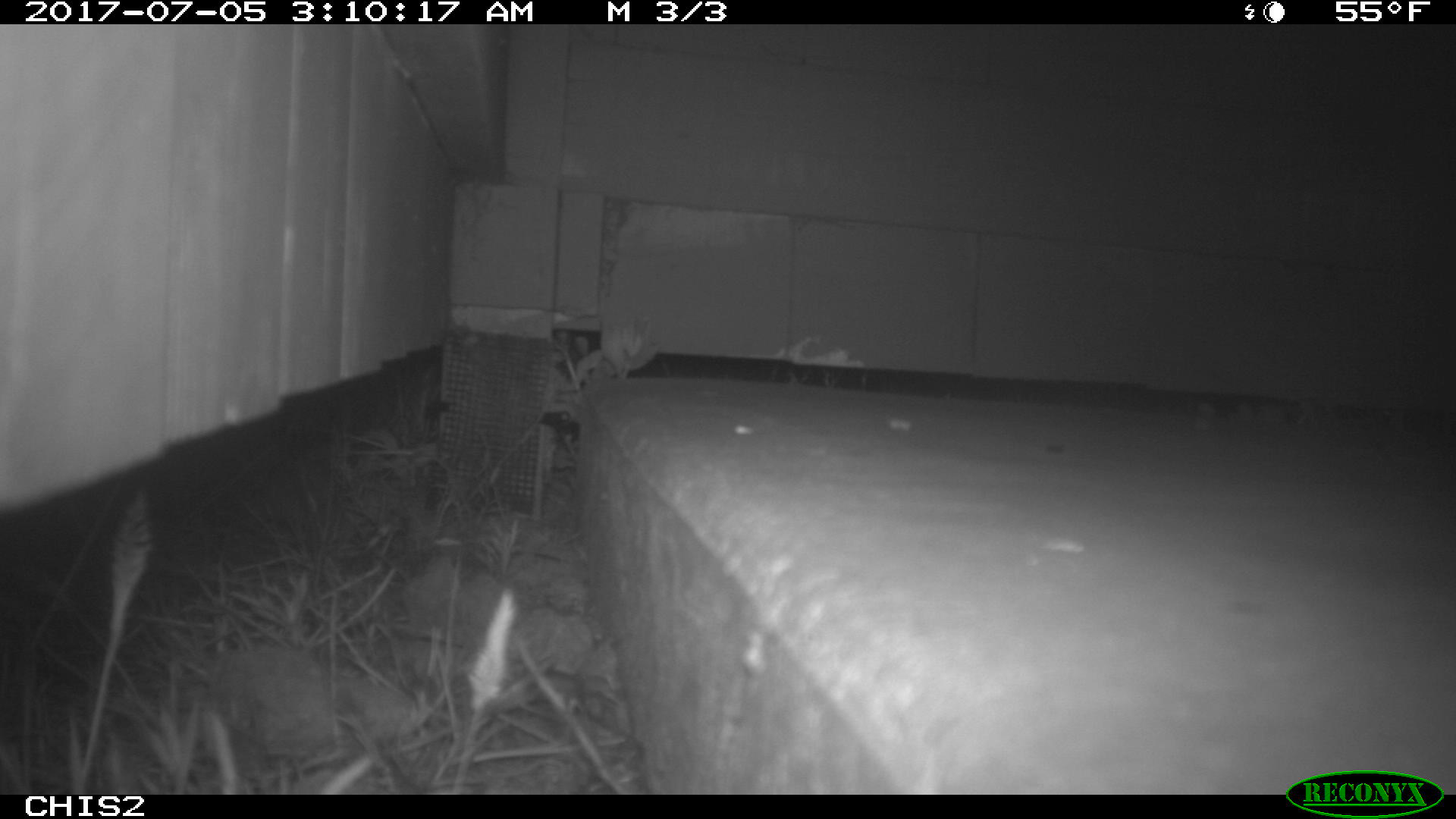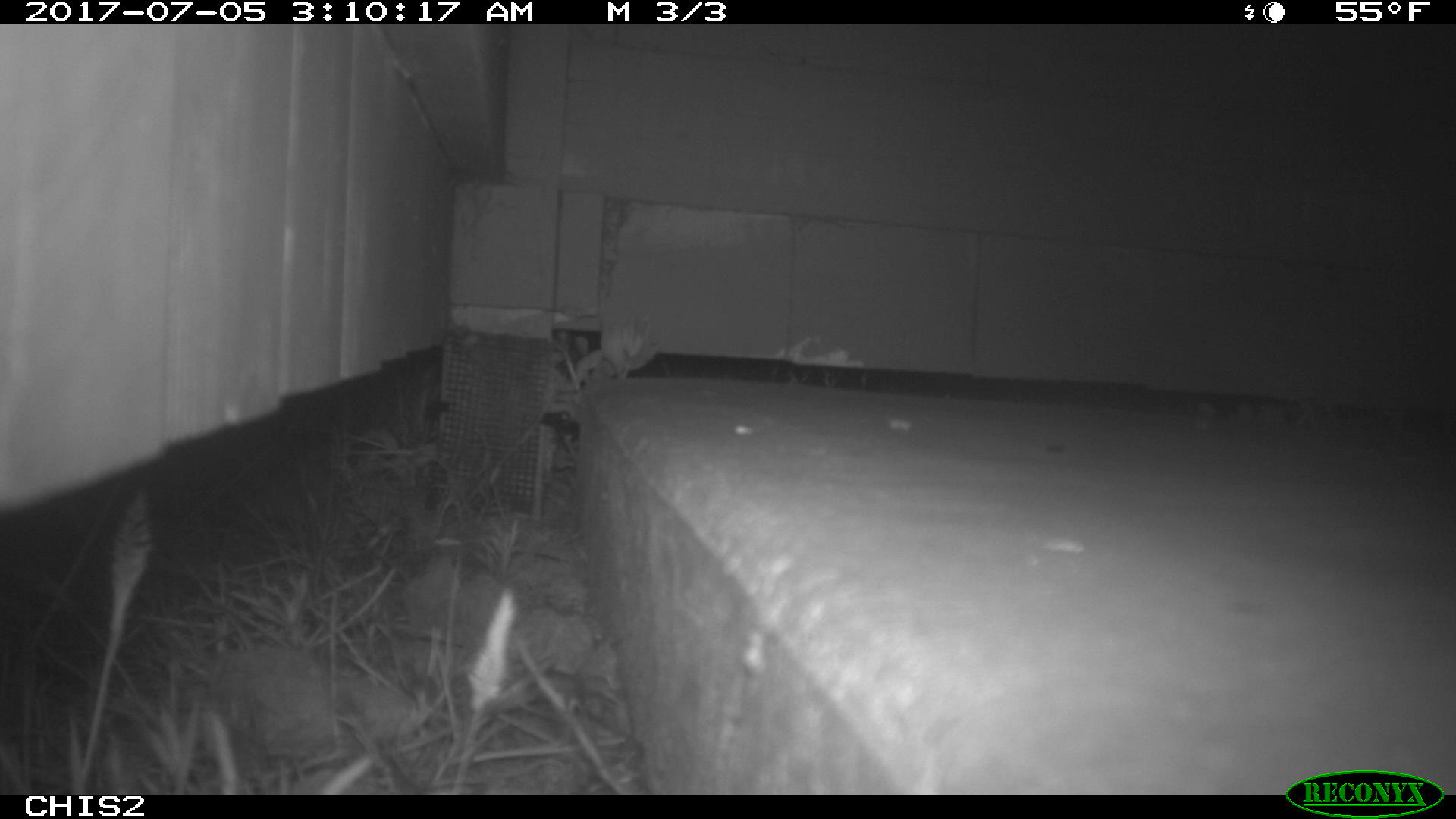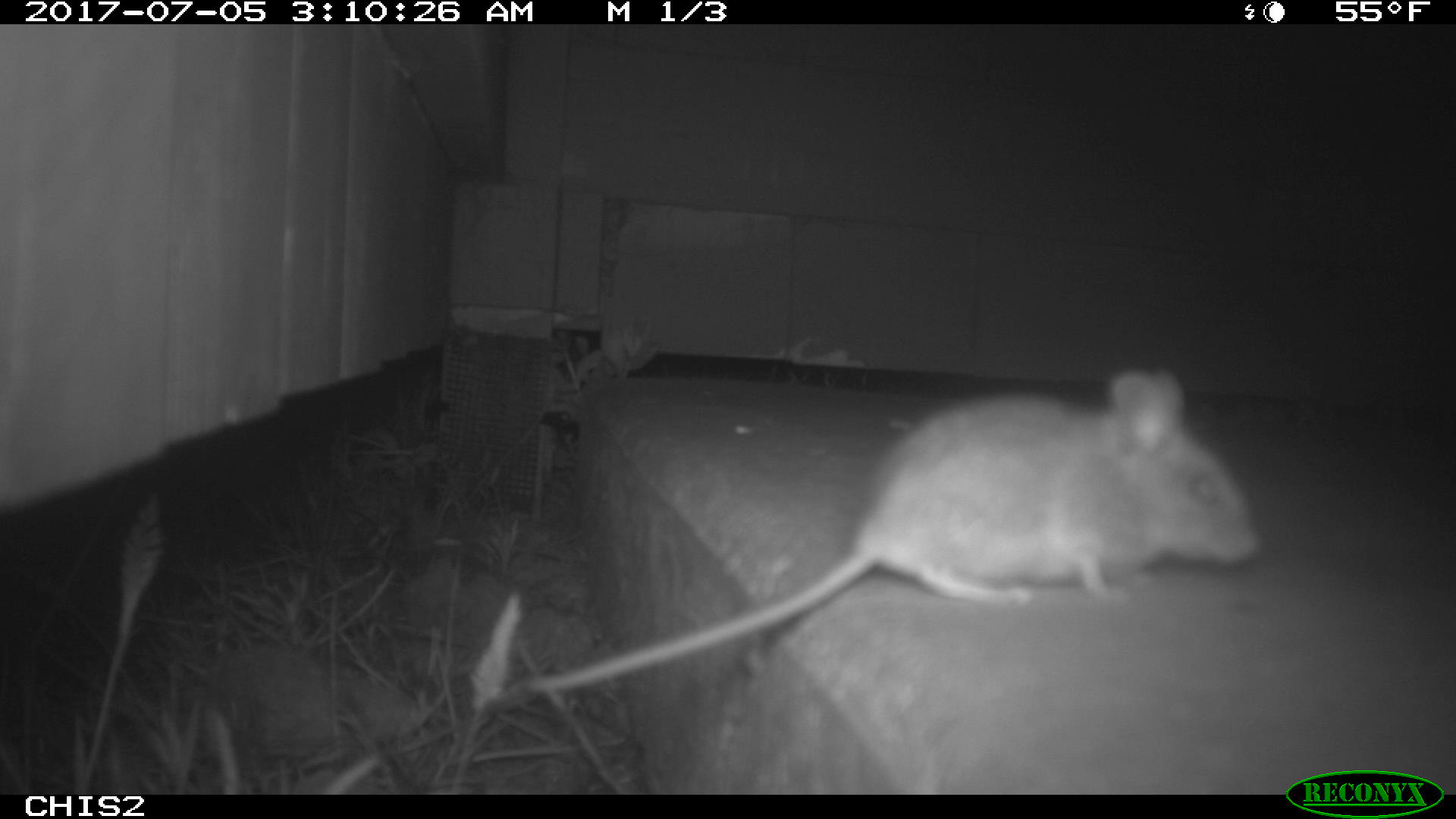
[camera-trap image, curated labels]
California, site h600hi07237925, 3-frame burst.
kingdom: Animalia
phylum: Chordata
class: Mammalia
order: Rodentia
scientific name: Rodentia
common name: rodent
Rodent (Rodentia).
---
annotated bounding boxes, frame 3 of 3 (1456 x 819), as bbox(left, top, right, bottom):
rodent: bbox(526, 364, 1263, 695)